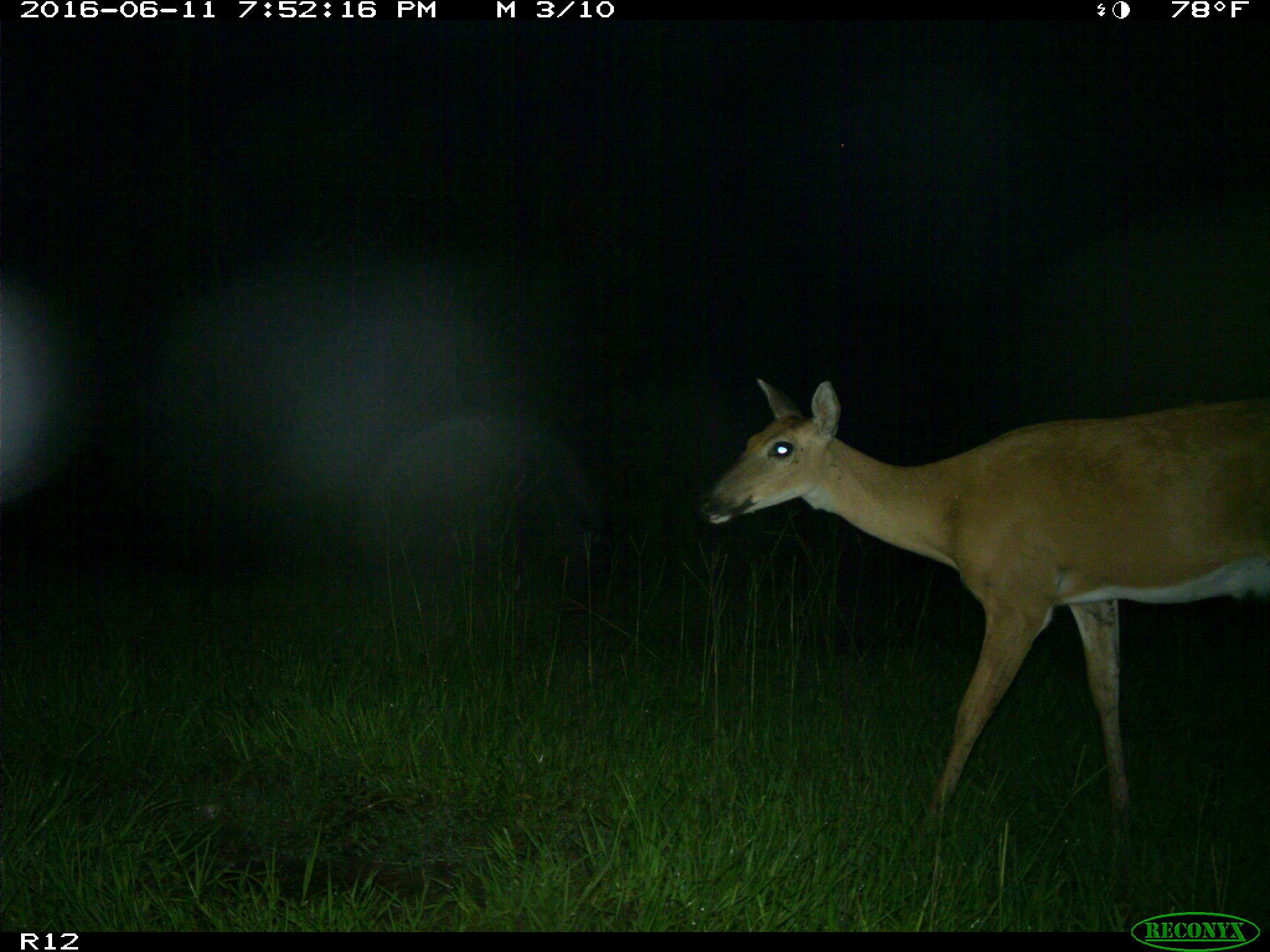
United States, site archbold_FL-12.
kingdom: Animalia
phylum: Chordata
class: Mammalia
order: Artiodactyla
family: Cervidae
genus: Odocoileus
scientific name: Odocoileus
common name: deer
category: unidentified deer